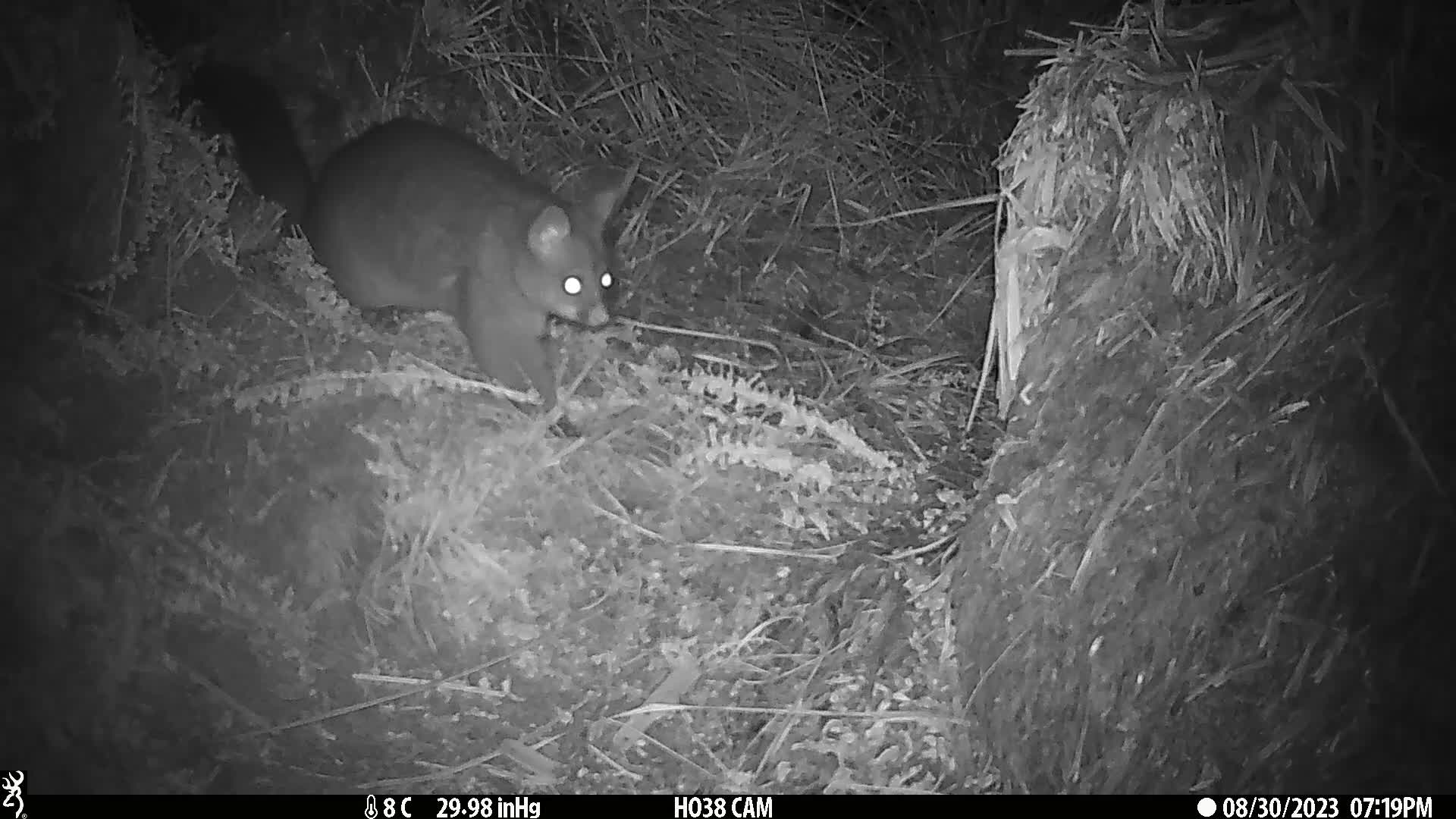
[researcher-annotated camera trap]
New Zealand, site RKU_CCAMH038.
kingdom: Animalia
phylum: Chordata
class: Mammalia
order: Diprotodontia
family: Phalangeridae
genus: Trichosurus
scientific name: Trichosurus vulpecula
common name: common brushtail possum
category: possum